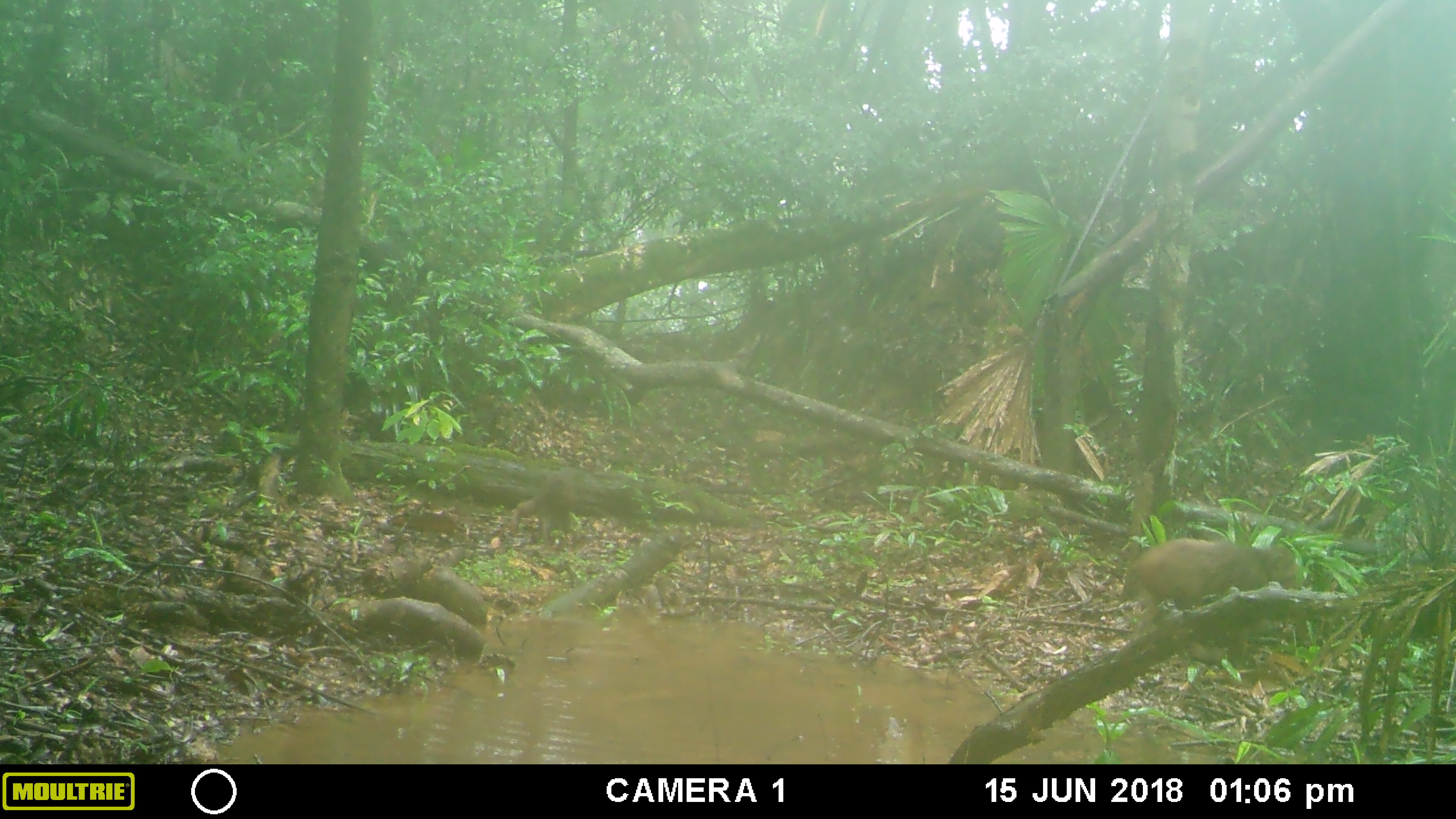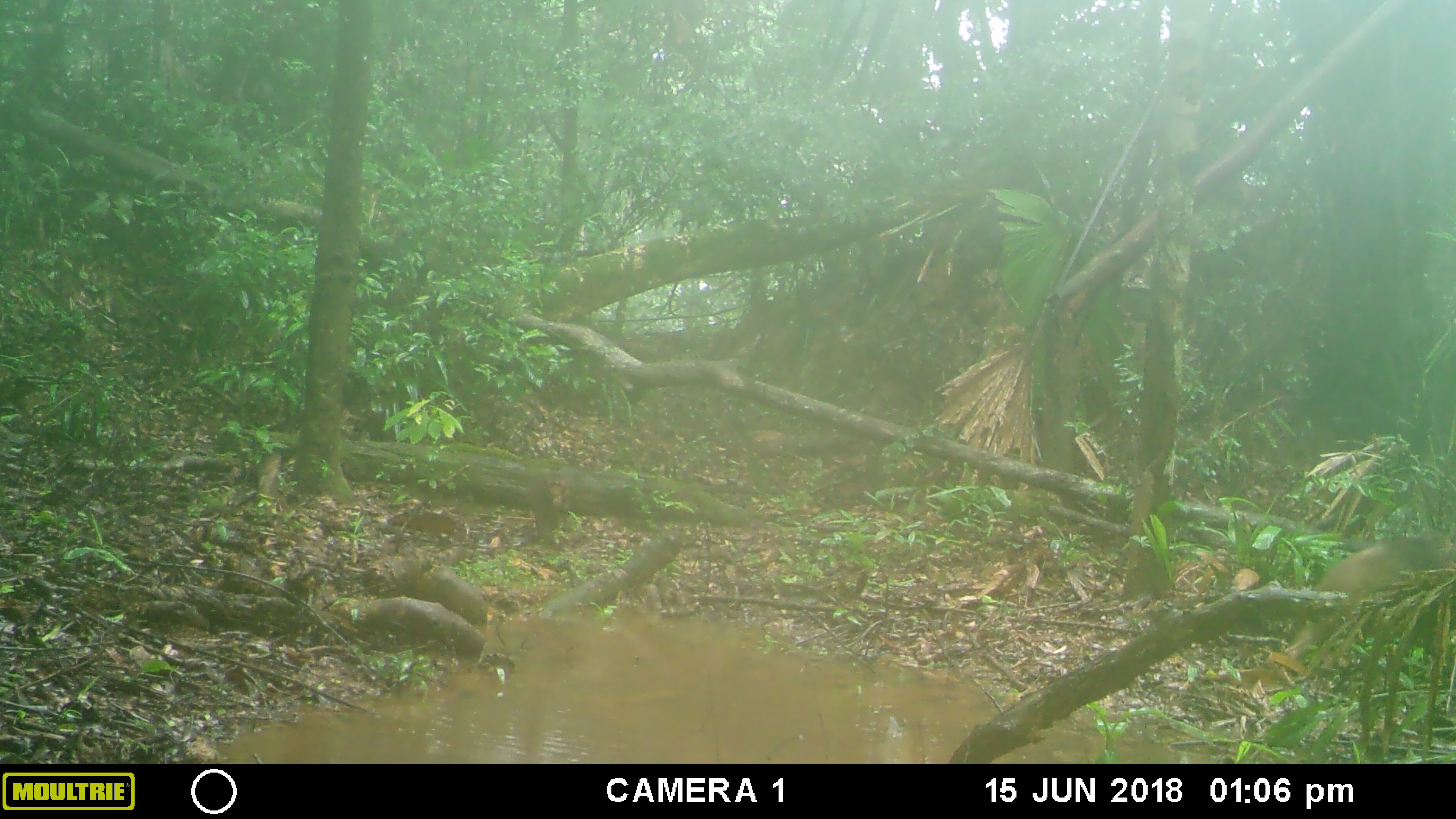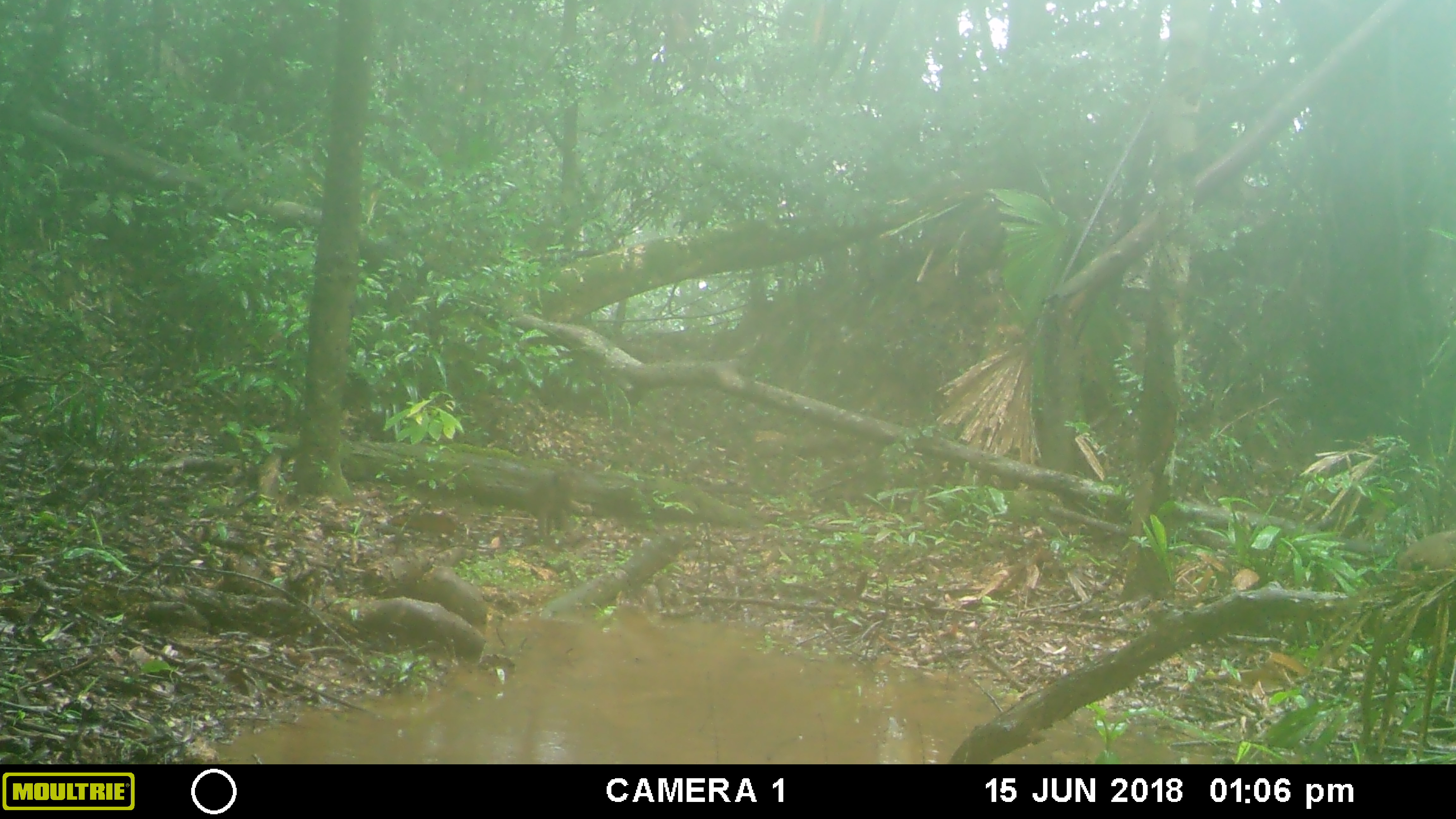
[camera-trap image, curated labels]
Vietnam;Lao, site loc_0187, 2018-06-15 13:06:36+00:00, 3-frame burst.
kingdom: Animalia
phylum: Chordata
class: Mammalia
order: Primates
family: Cercopithecidae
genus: Macaca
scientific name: Macaca arctoides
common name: stump-tailed macaque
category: stump tailed macaque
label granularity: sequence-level